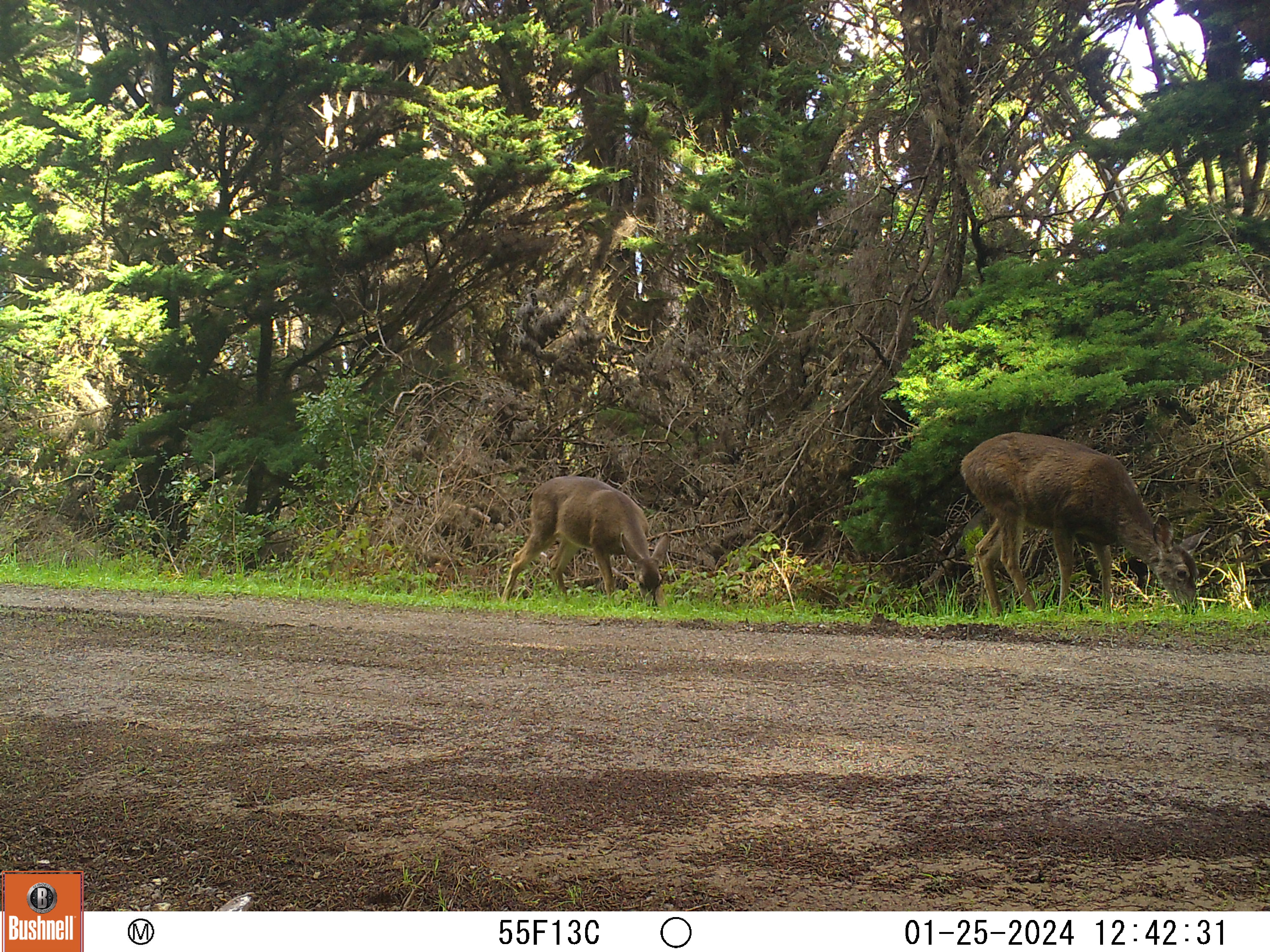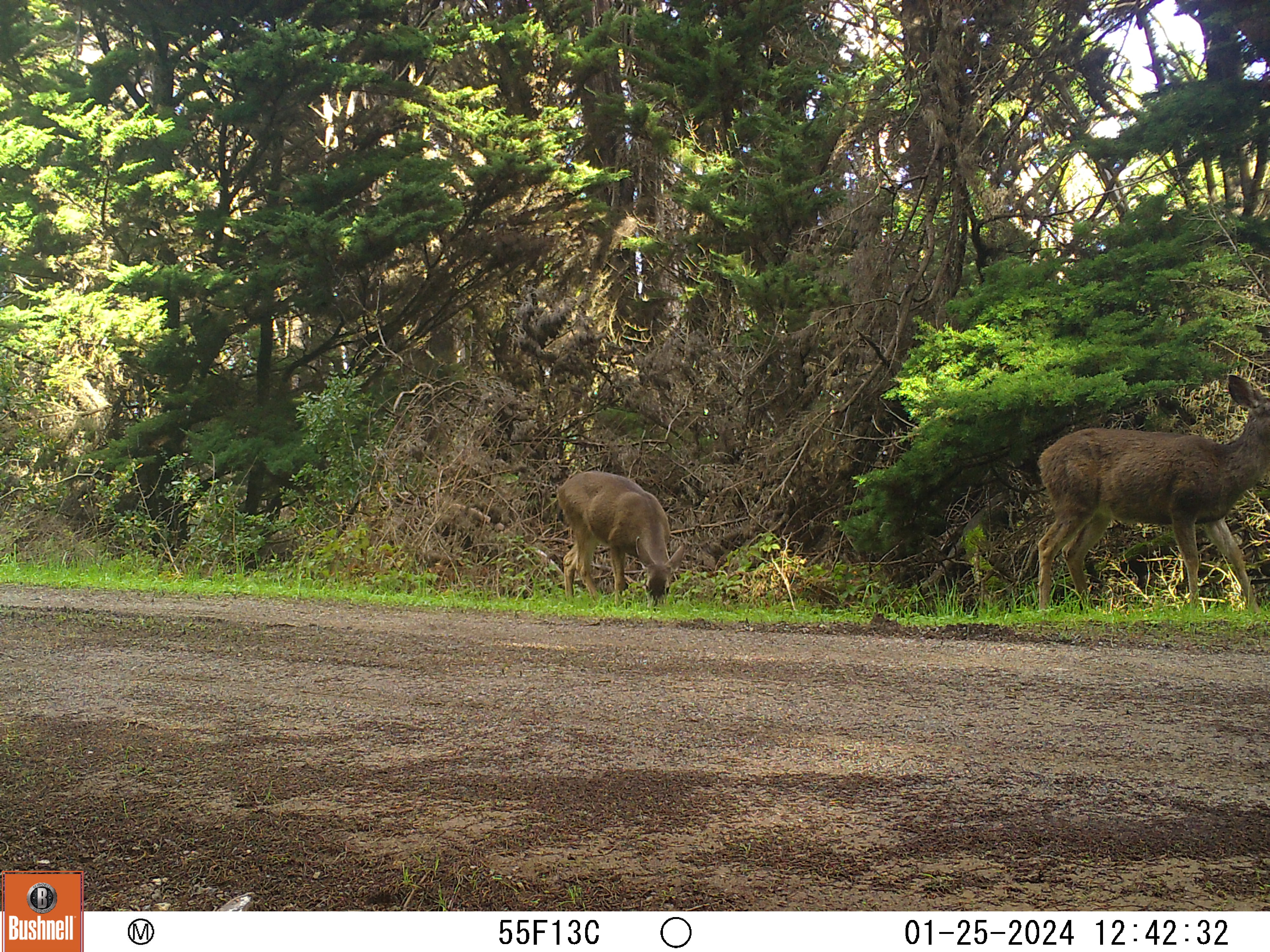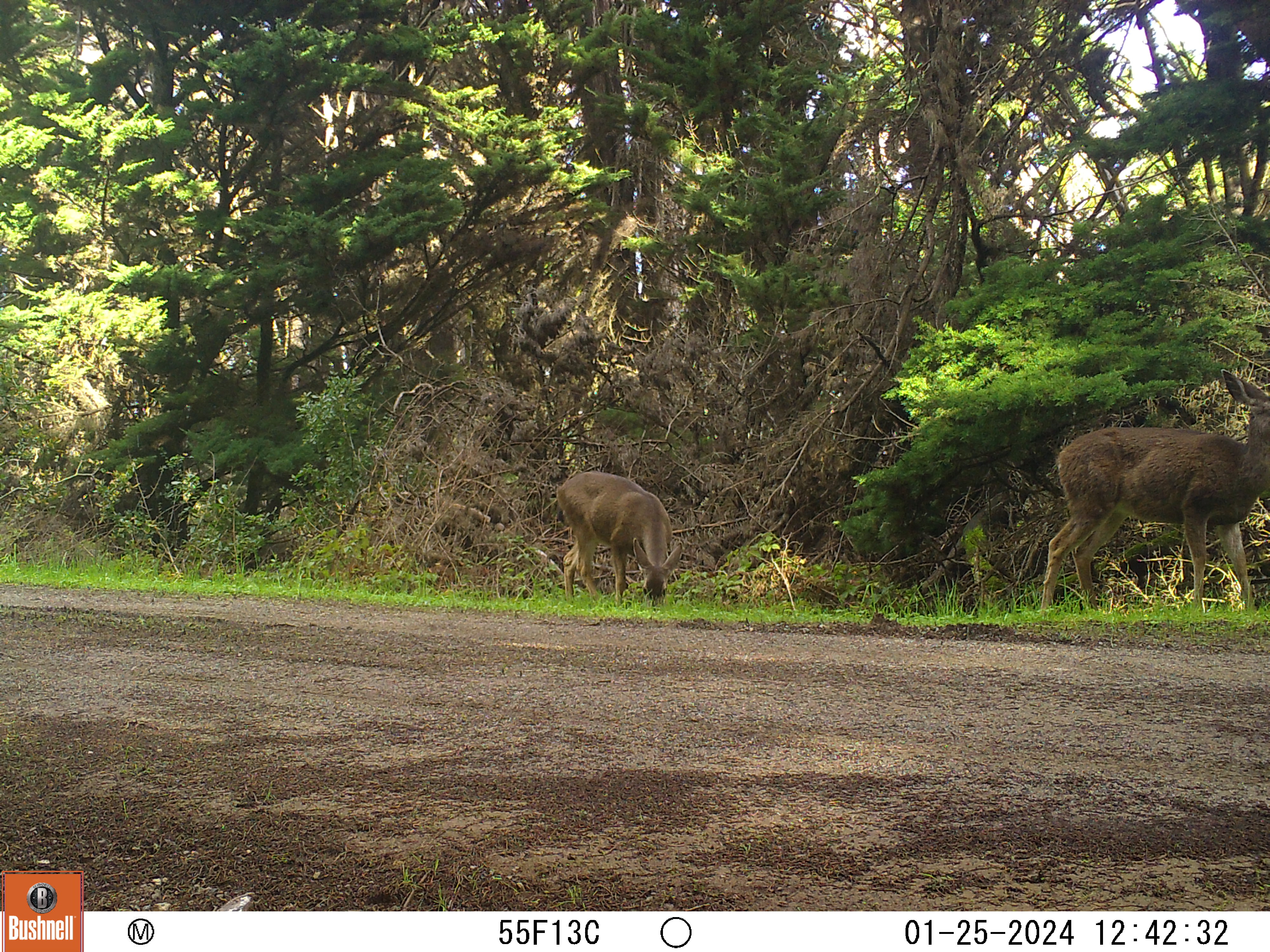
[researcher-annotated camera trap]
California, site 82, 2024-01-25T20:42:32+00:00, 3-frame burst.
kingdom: Animalia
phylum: Chordata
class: Mammalia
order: Artiodactyla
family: Cervidae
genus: Odocoileus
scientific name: Odocoileus hemionus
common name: mule deer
Mule deer (Odocoileus hemionus).